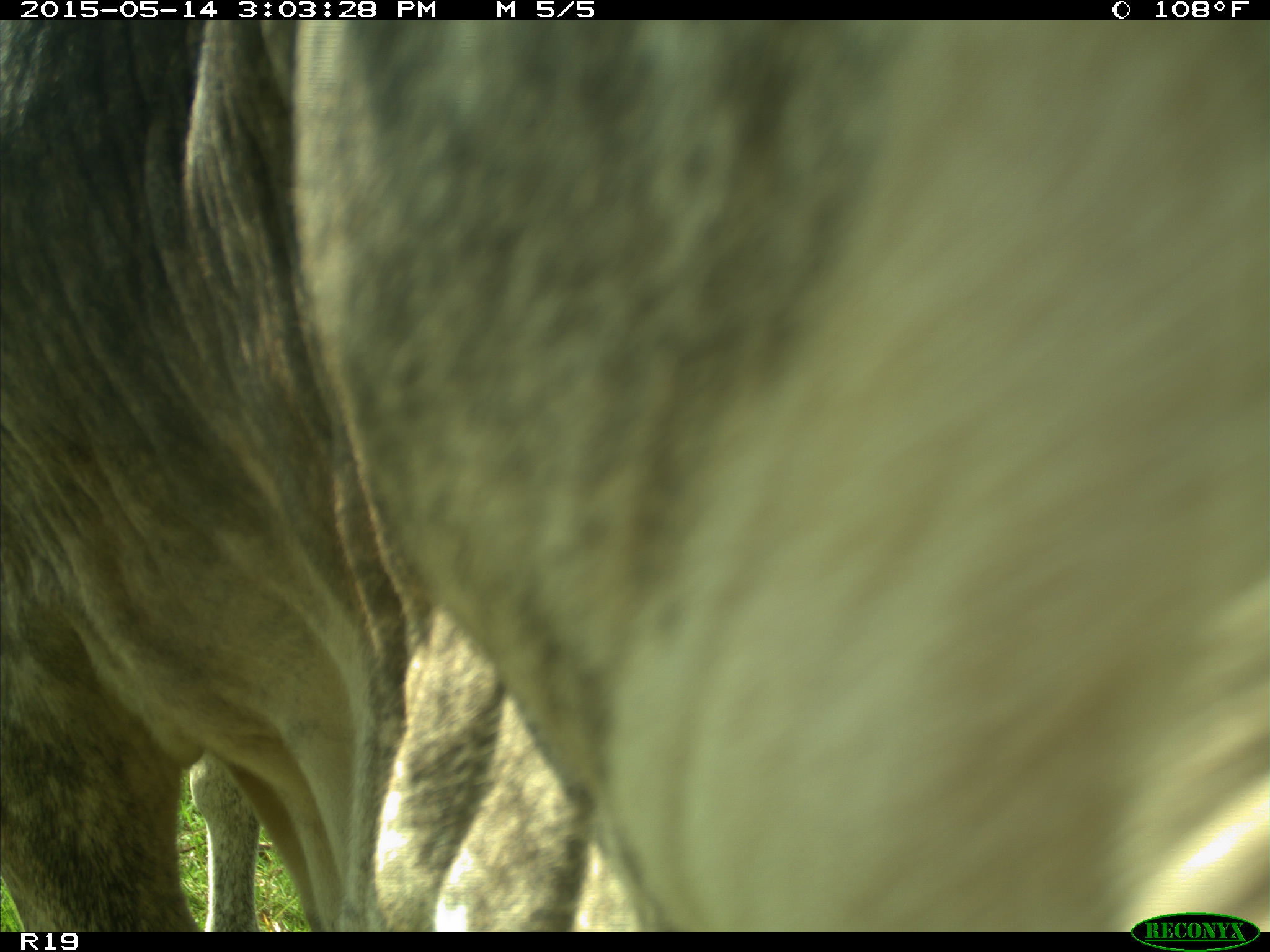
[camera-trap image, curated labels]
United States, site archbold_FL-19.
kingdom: Animalia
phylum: Chordata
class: Mammalia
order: Artiodactyla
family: Bovidae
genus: Bos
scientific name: Bos taurus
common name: domestic cow